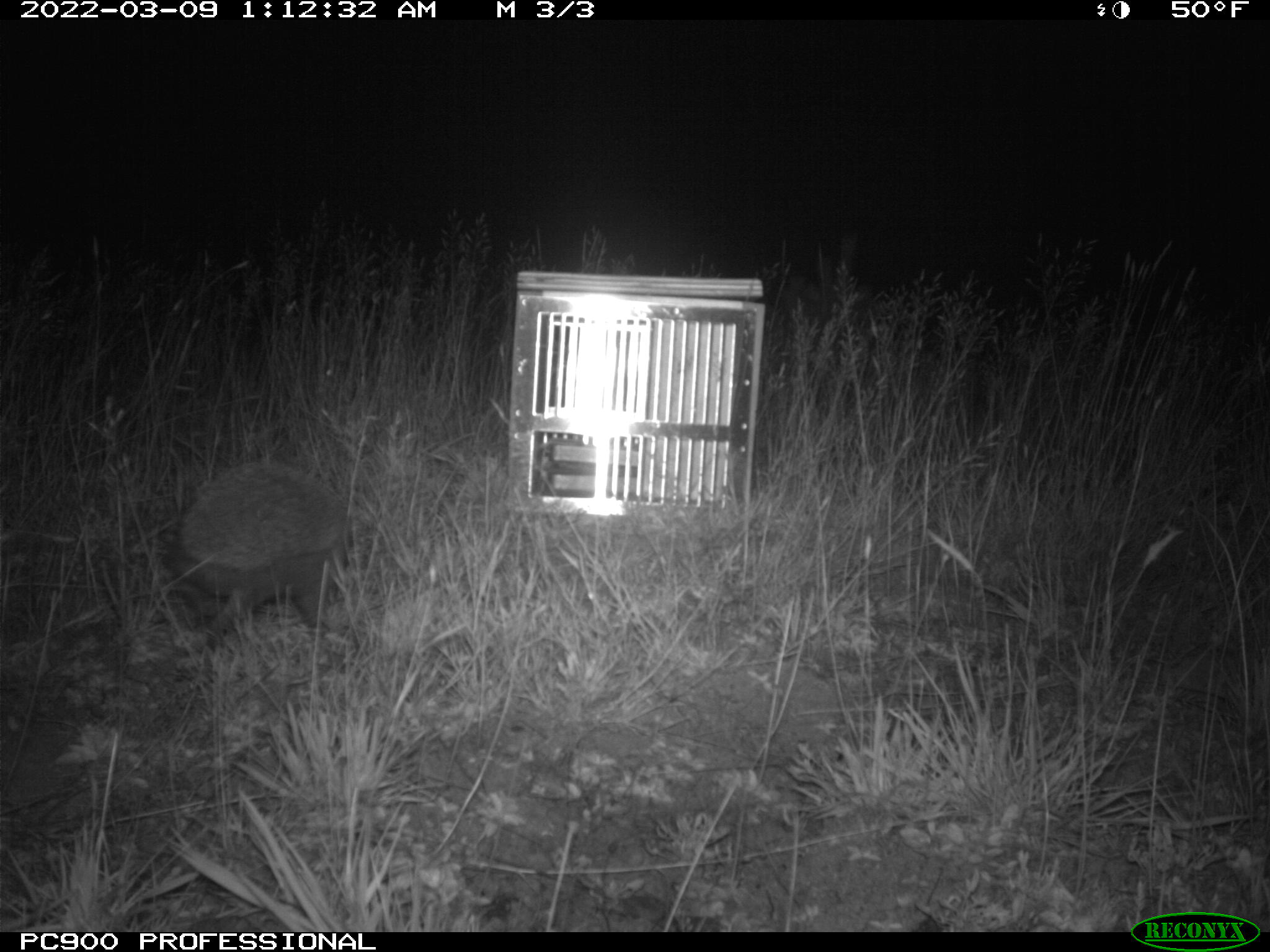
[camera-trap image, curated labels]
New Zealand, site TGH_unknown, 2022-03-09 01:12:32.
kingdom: Animalia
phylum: Chordata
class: Mammalia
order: Eulipotyphla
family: Erinaceidae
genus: Erinaceus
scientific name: Erinaceus europaeus europaeus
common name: european hedgehog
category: hedgehog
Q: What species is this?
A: Hedgehog (european hedgehog) (Erinaceus europaeus europaeus).